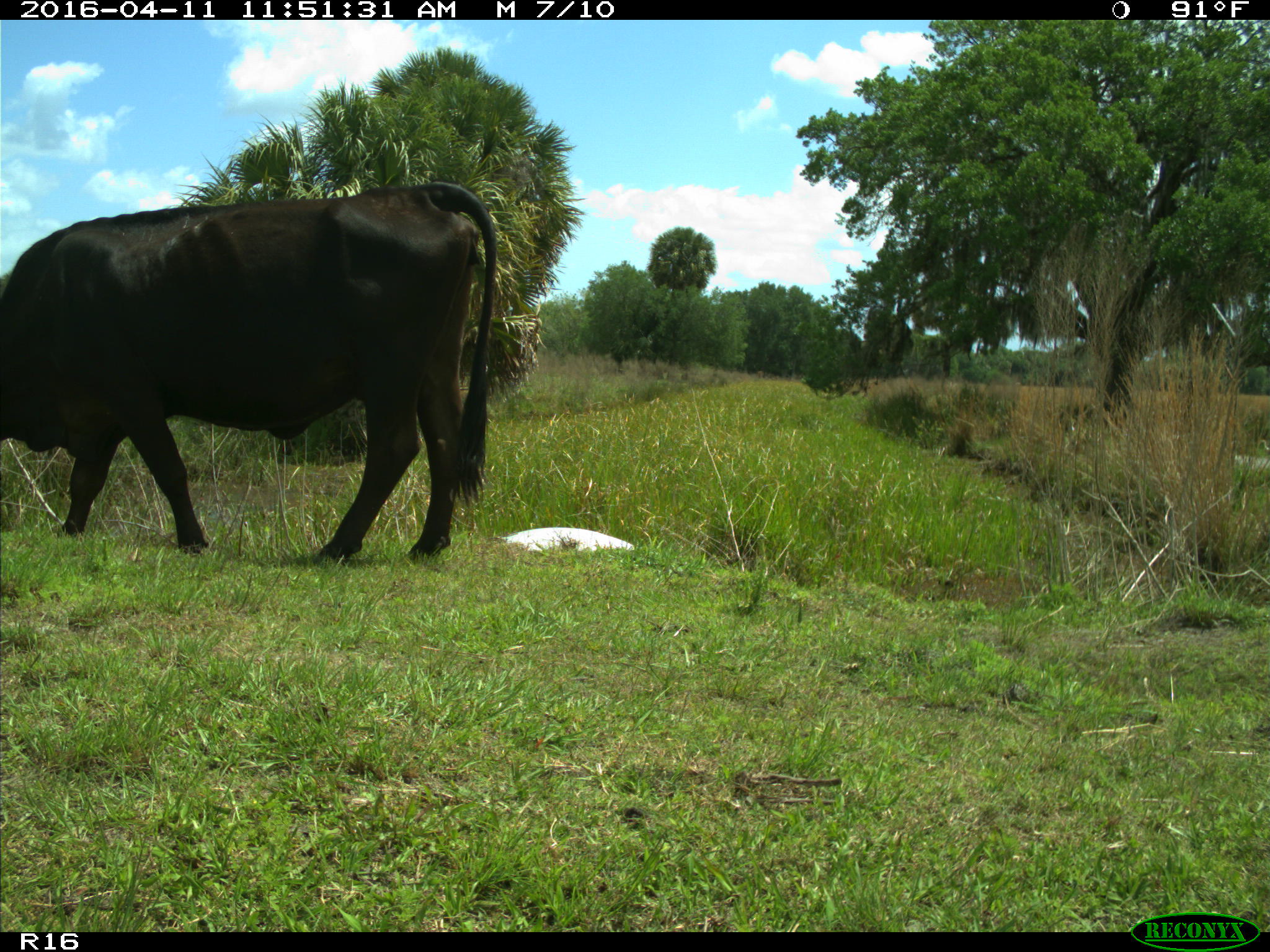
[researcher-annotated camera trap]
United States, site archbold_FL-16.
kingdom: Animalia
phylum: Chordata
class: Mammalia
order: Artiodactyla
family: Bovidae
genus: Bos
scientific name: Bos taurus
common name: domestic cow